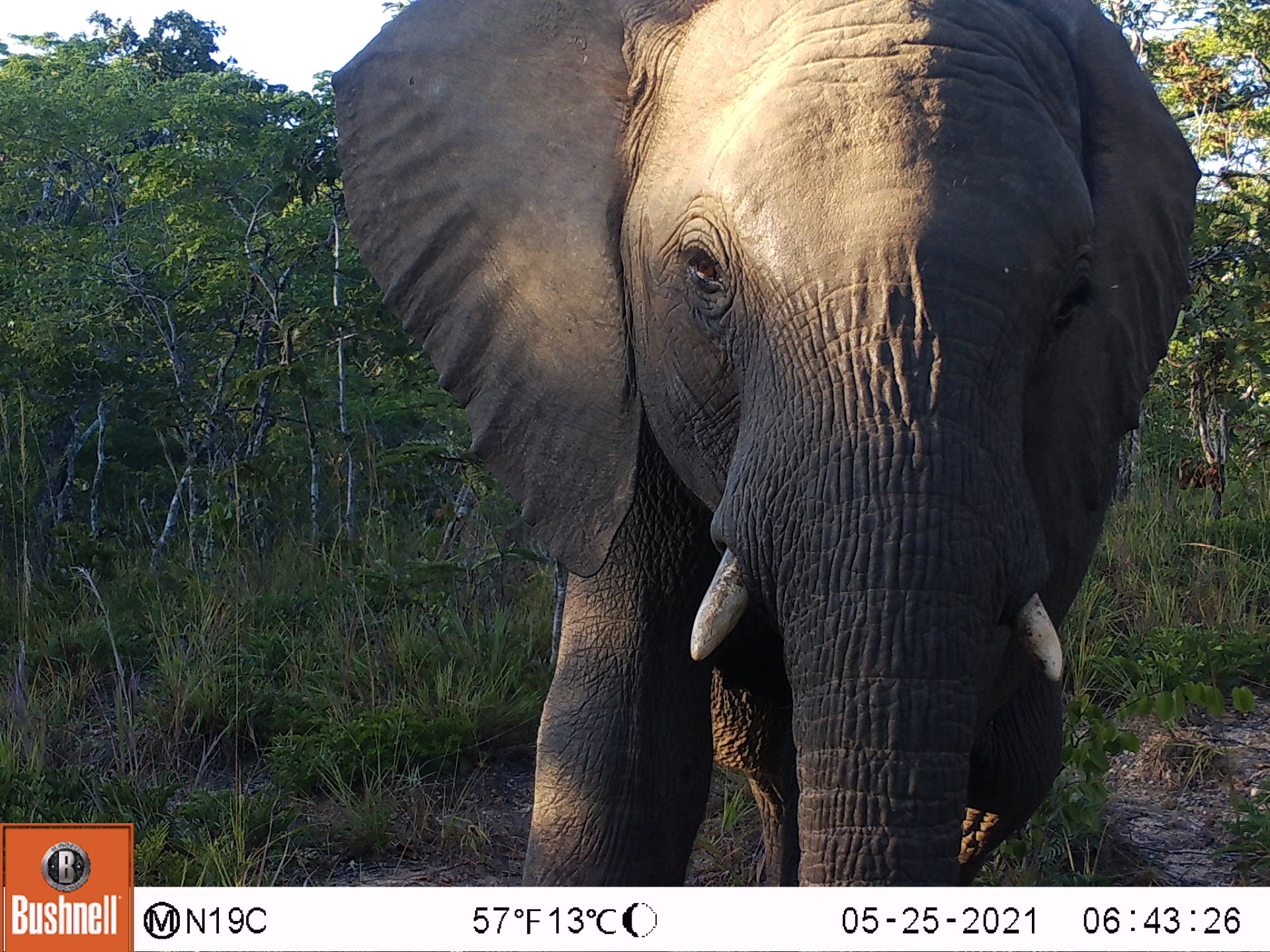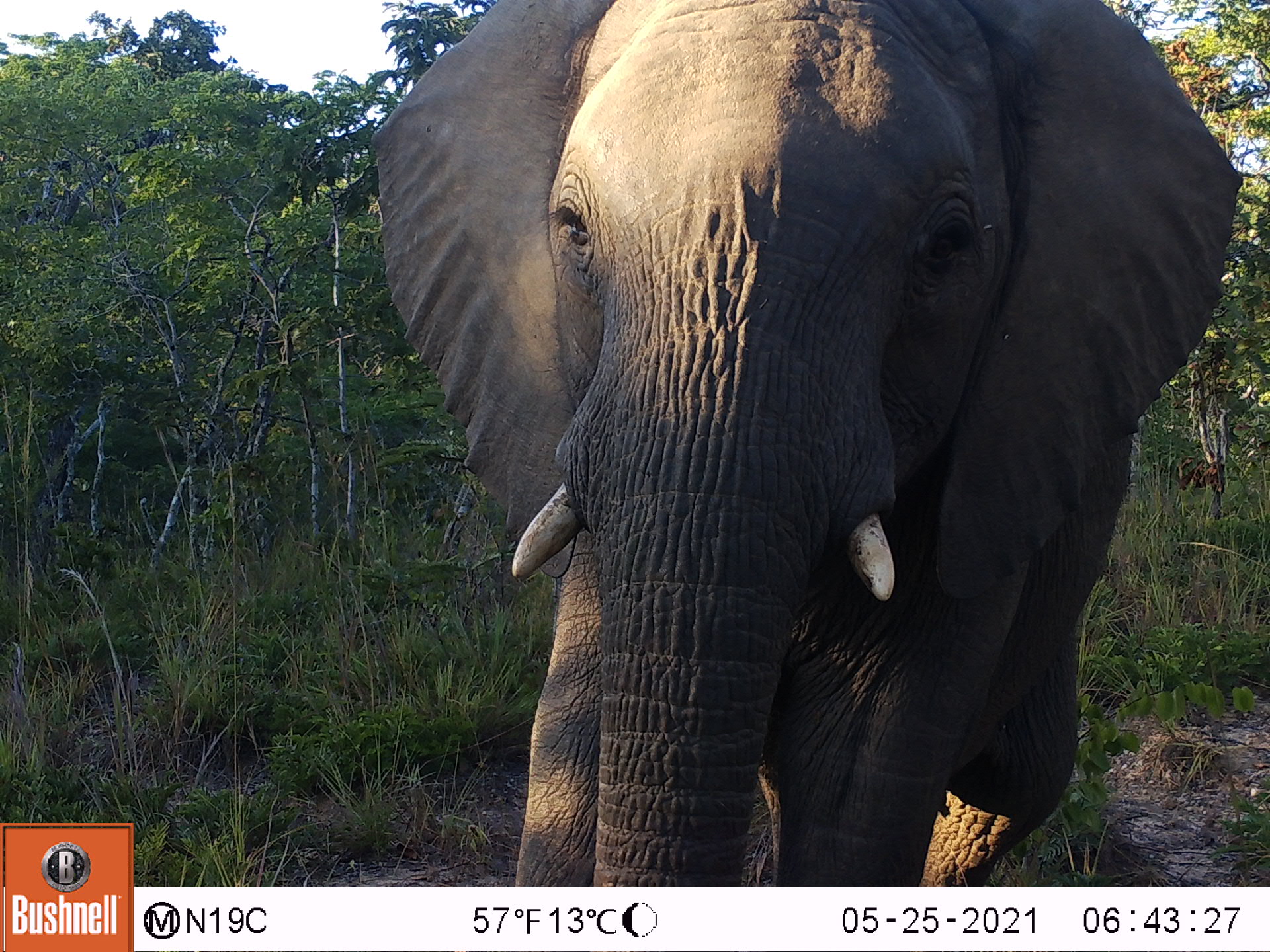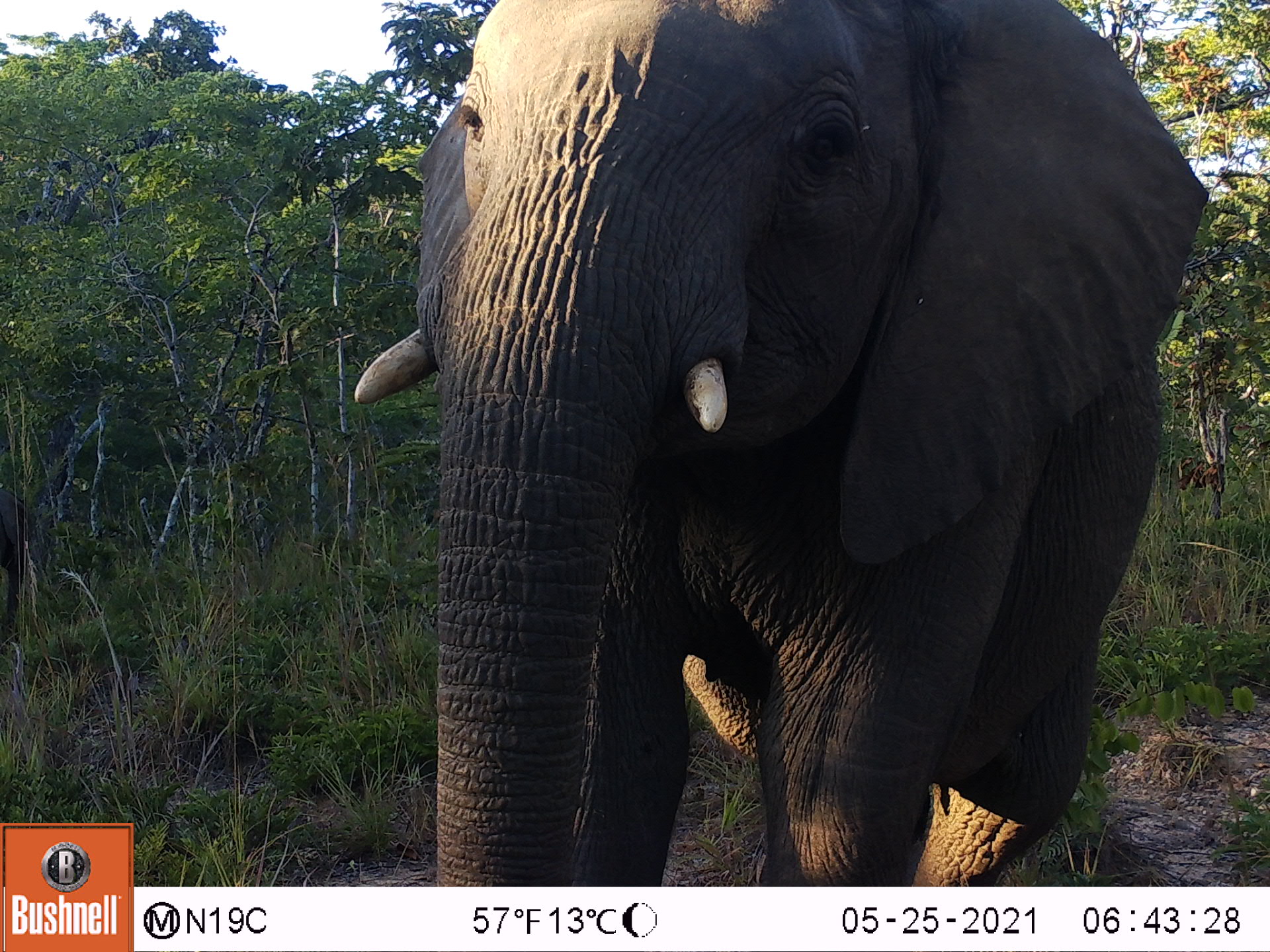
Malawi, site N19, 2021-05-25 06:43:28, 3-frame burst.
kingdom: Animalia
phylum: Chordata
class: Mammalia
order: Proboscidea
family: Elephantidae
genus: Loxodonta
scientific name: Loxodonta africana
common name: african savanna elephant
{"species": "african savanna elephant (Loxodonta africana)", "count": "1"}